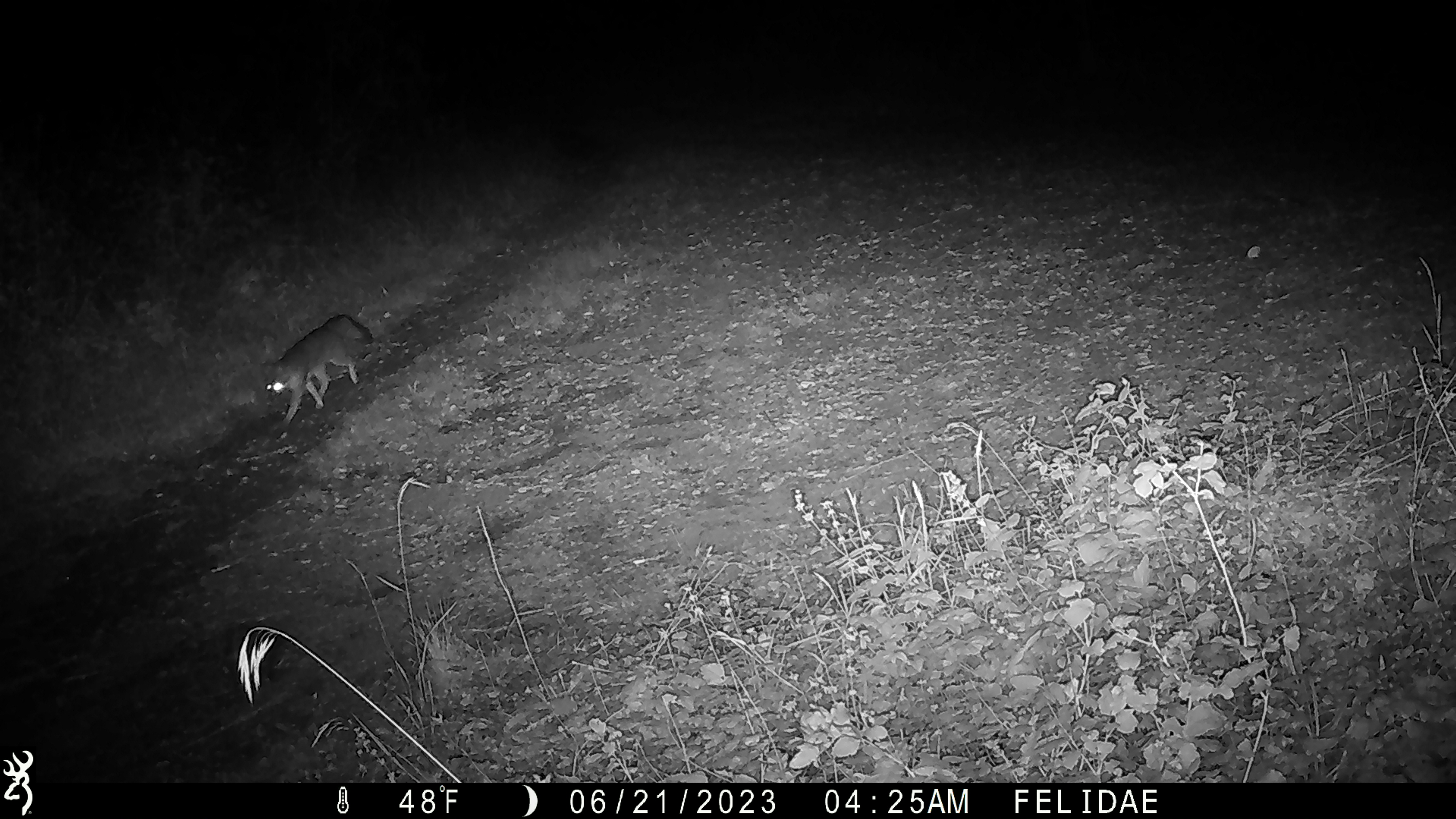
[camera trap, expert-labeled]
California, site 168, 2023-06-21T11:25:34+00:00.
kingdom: Animalia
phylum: Chordata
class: Mammalia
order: Carnivora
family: Canidae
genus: Urocyon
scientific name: Urocyon cinereoargenteus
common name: gray fox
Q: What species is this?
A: Gray fox (Urocyon cinereoargenteus).